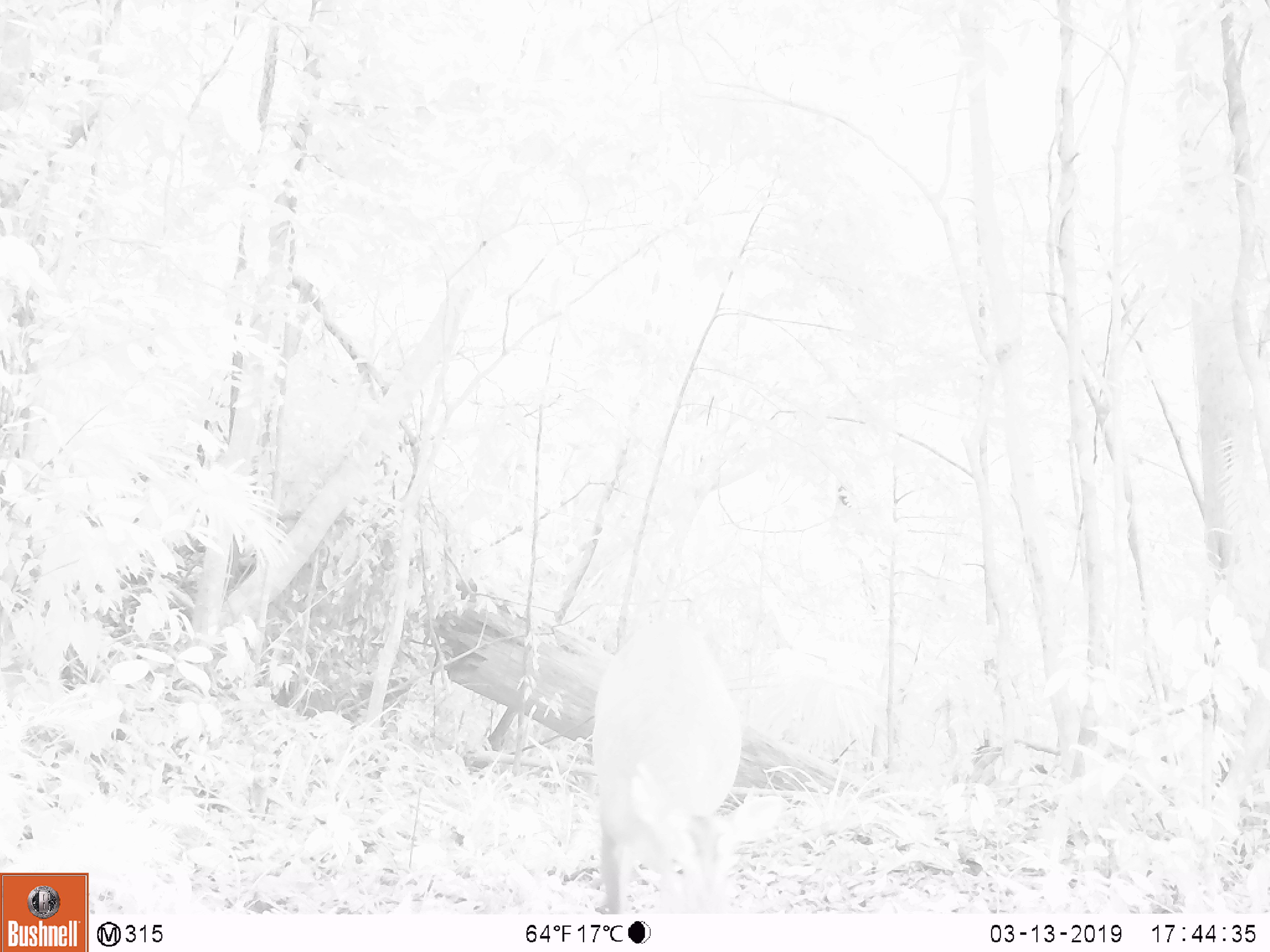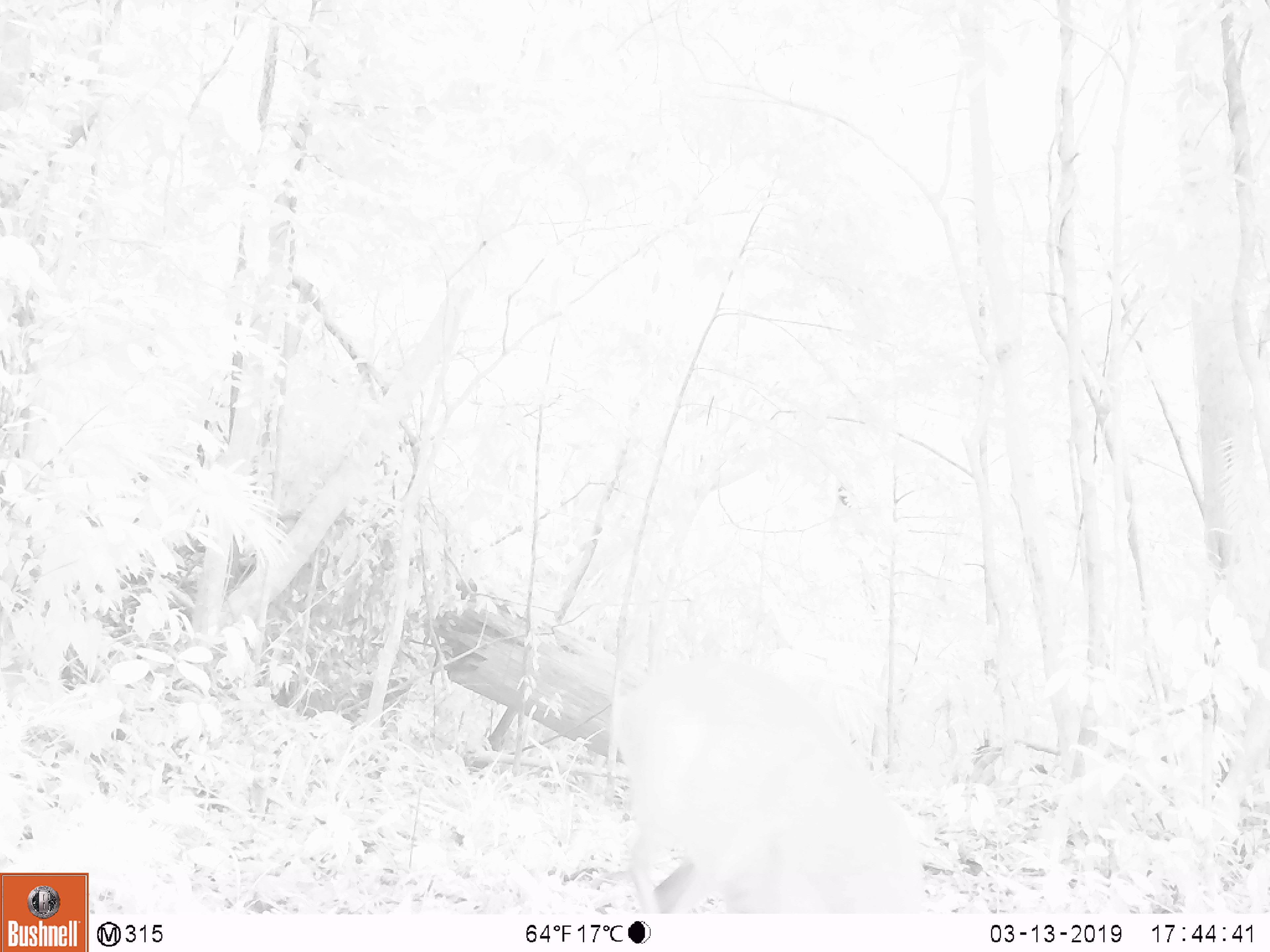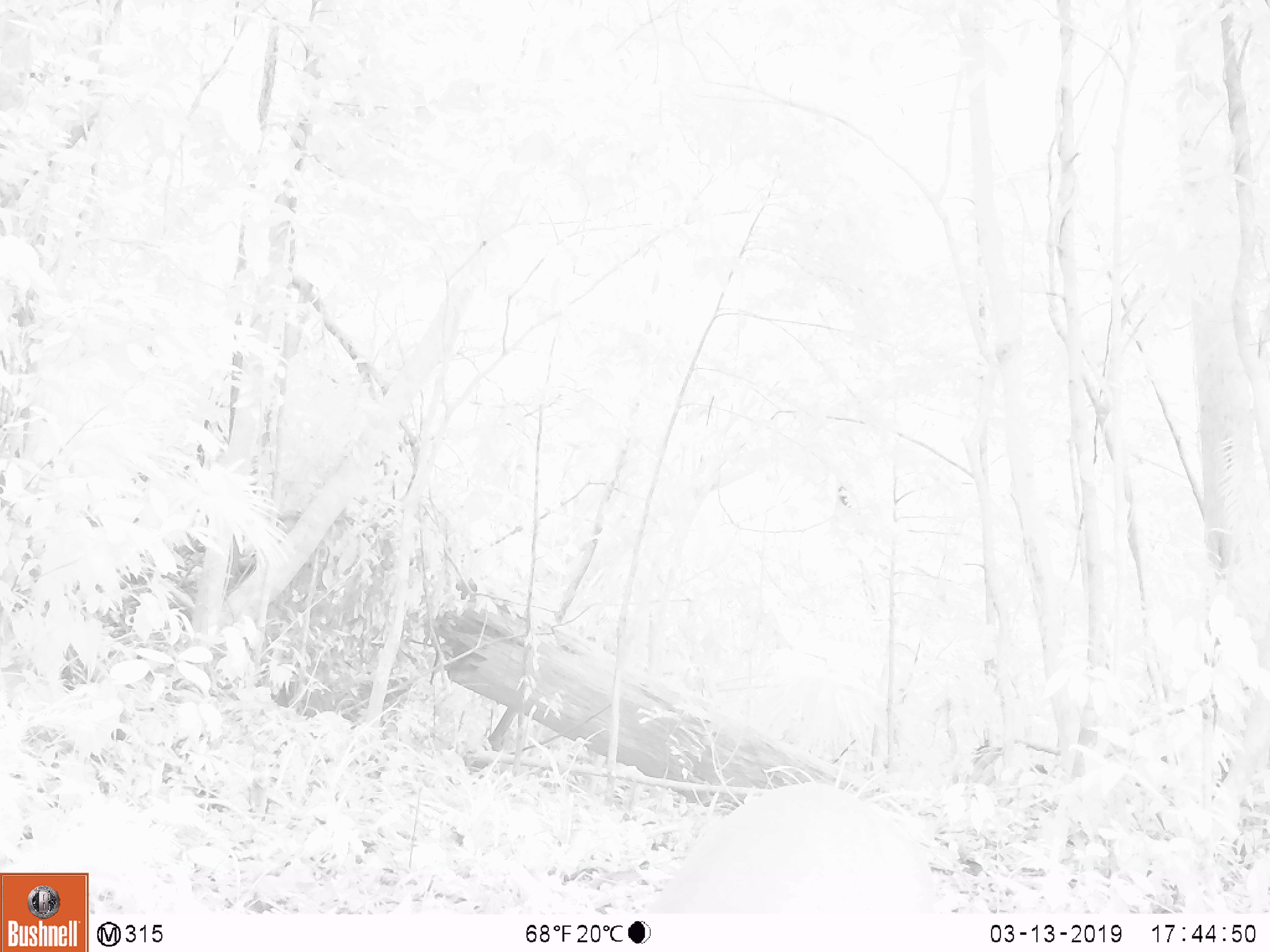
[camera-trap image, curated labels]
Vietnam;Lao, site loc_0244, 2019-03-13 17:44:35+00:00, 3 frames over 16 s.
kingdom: Animalia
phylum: Chordata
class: Mammalia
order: Artiodactyla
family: Cervidae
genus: Muntiacus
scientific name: Muntiacus vuquangensis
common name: large-antlered muntjac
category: large antlered muntjac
Large antlered muntjac (large-antlered muntjac) (Muntiacus vuquangensis). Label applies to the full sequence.